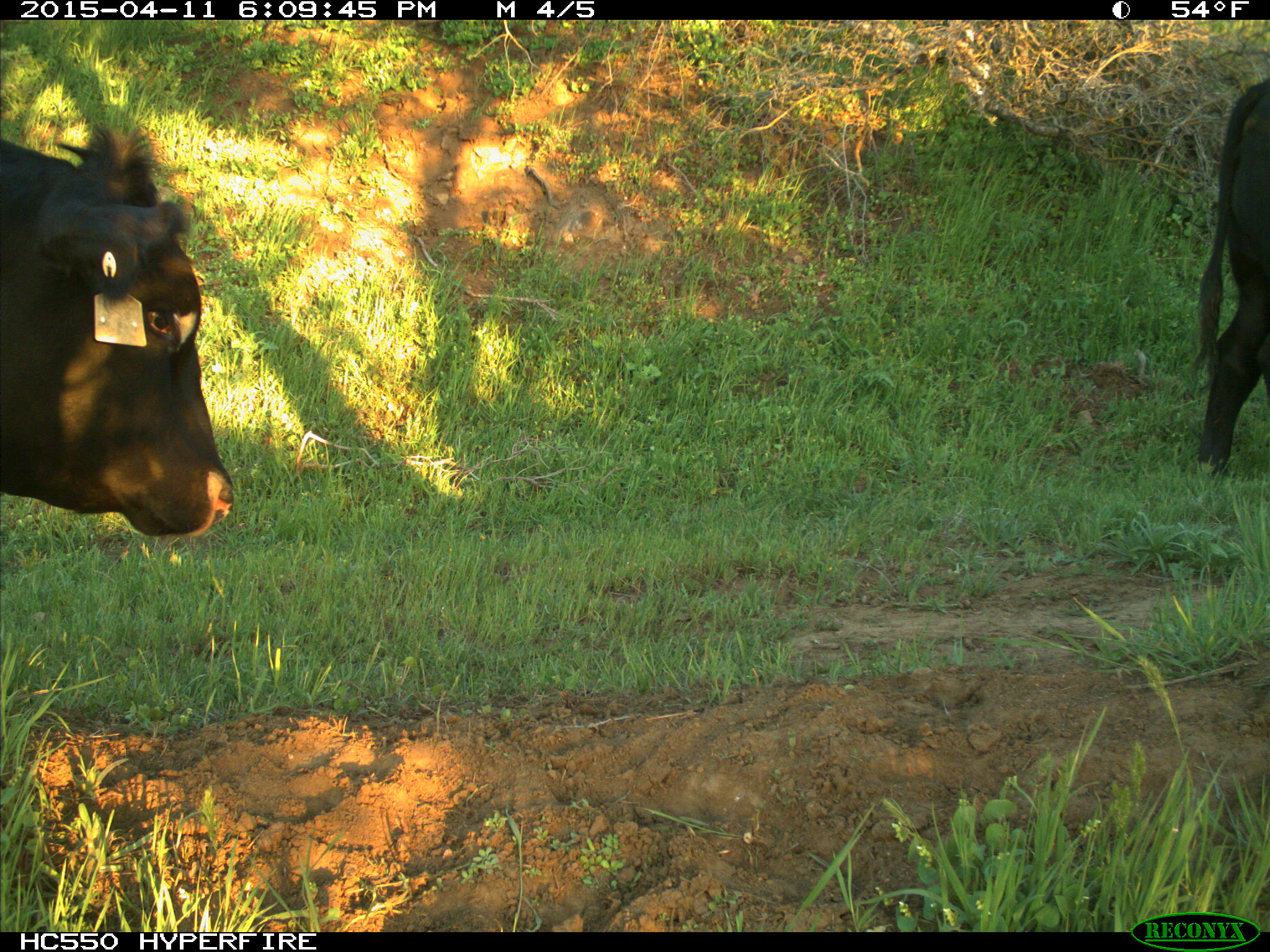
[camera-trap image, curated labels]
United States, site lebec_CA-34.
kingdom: Animalia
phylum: Chordata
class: Mammalia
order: Artiodactyla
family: Bovidae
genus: Bos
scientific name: Bos taurus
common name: domestic cow